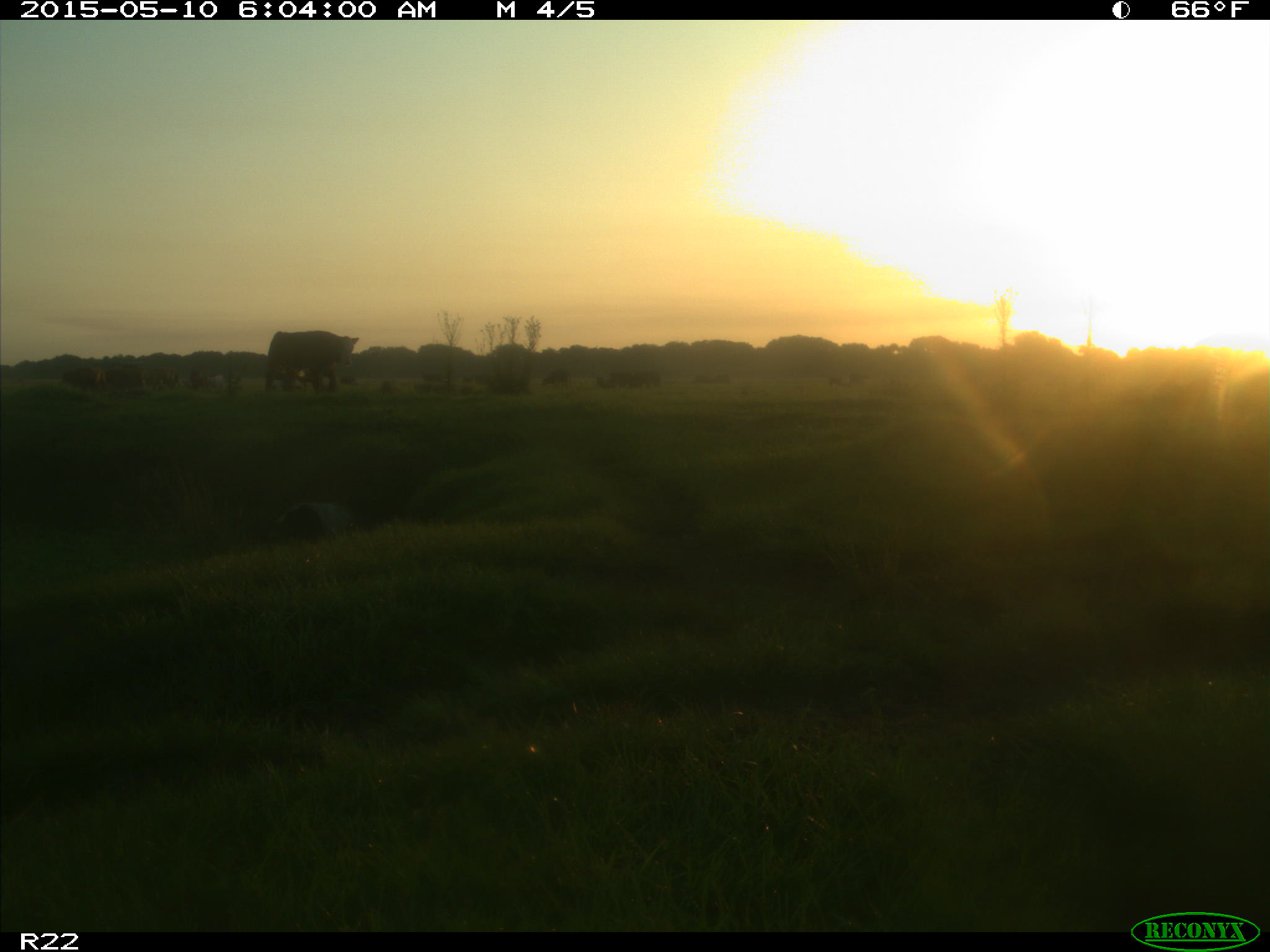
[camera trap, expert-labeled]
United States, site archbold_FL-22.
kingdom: Animalia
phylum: Chordata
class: Mammalia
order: Artiodactyla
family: Bovidae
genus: Bos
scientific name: Bos taurus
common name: domestic cow